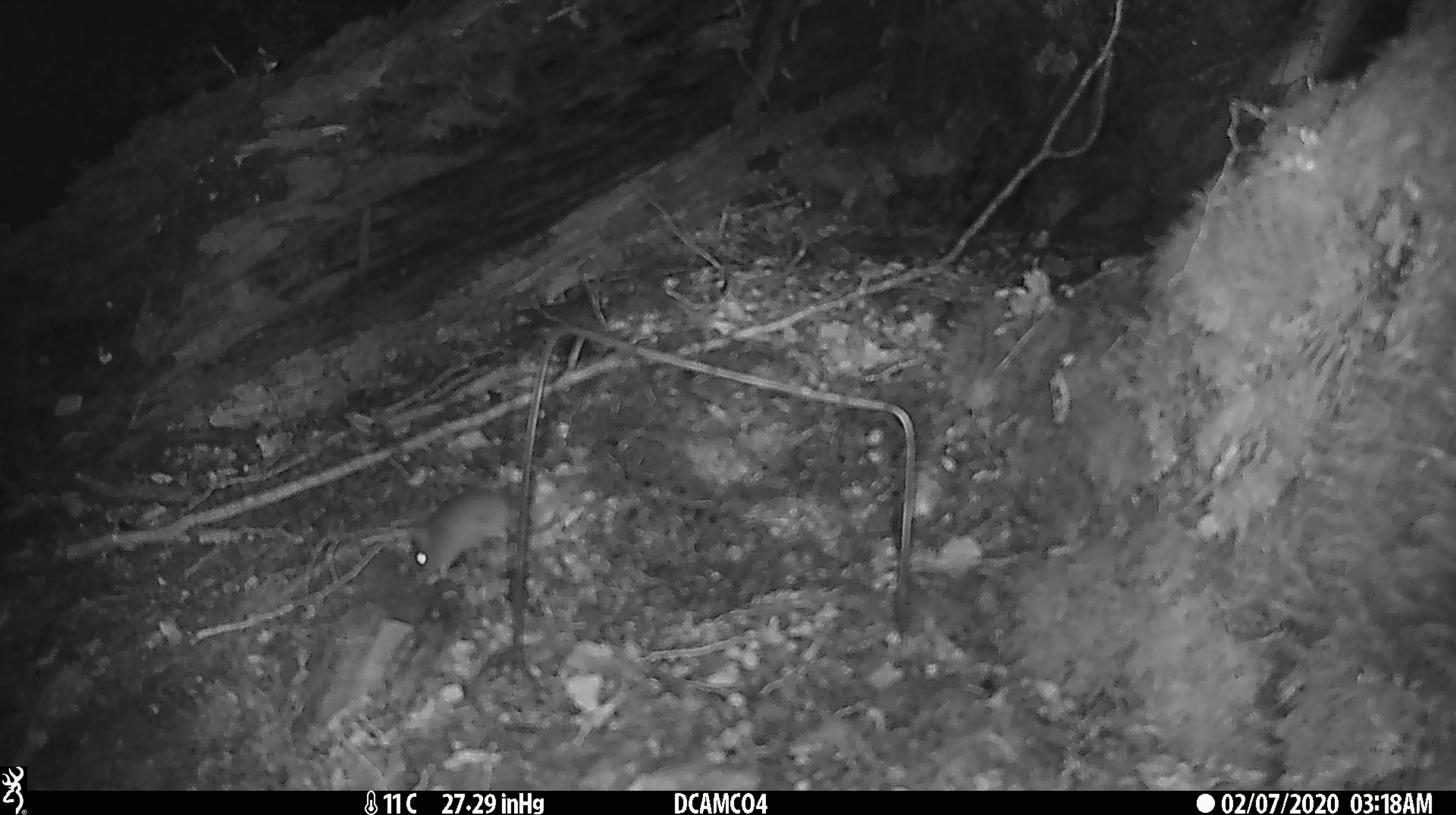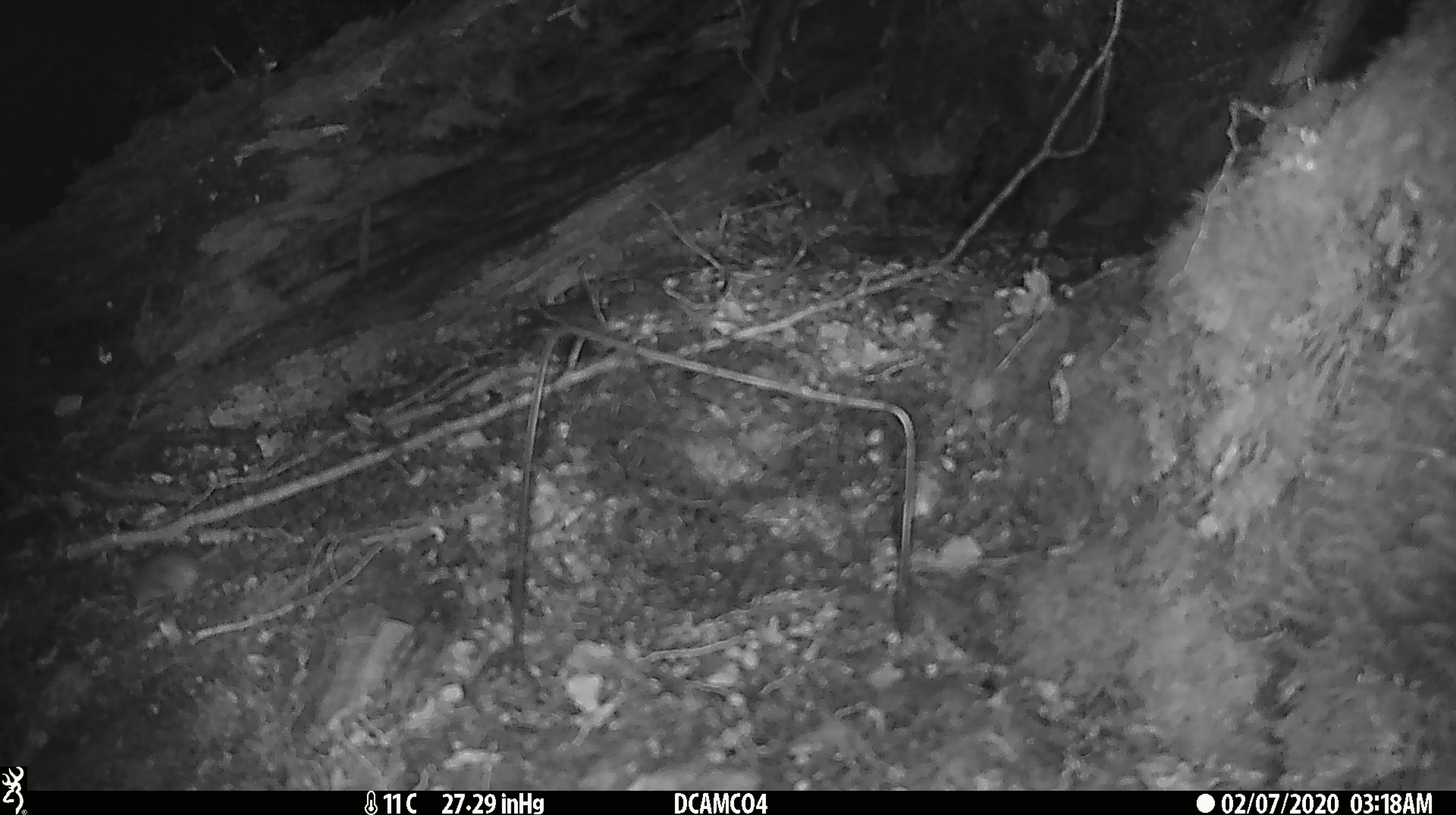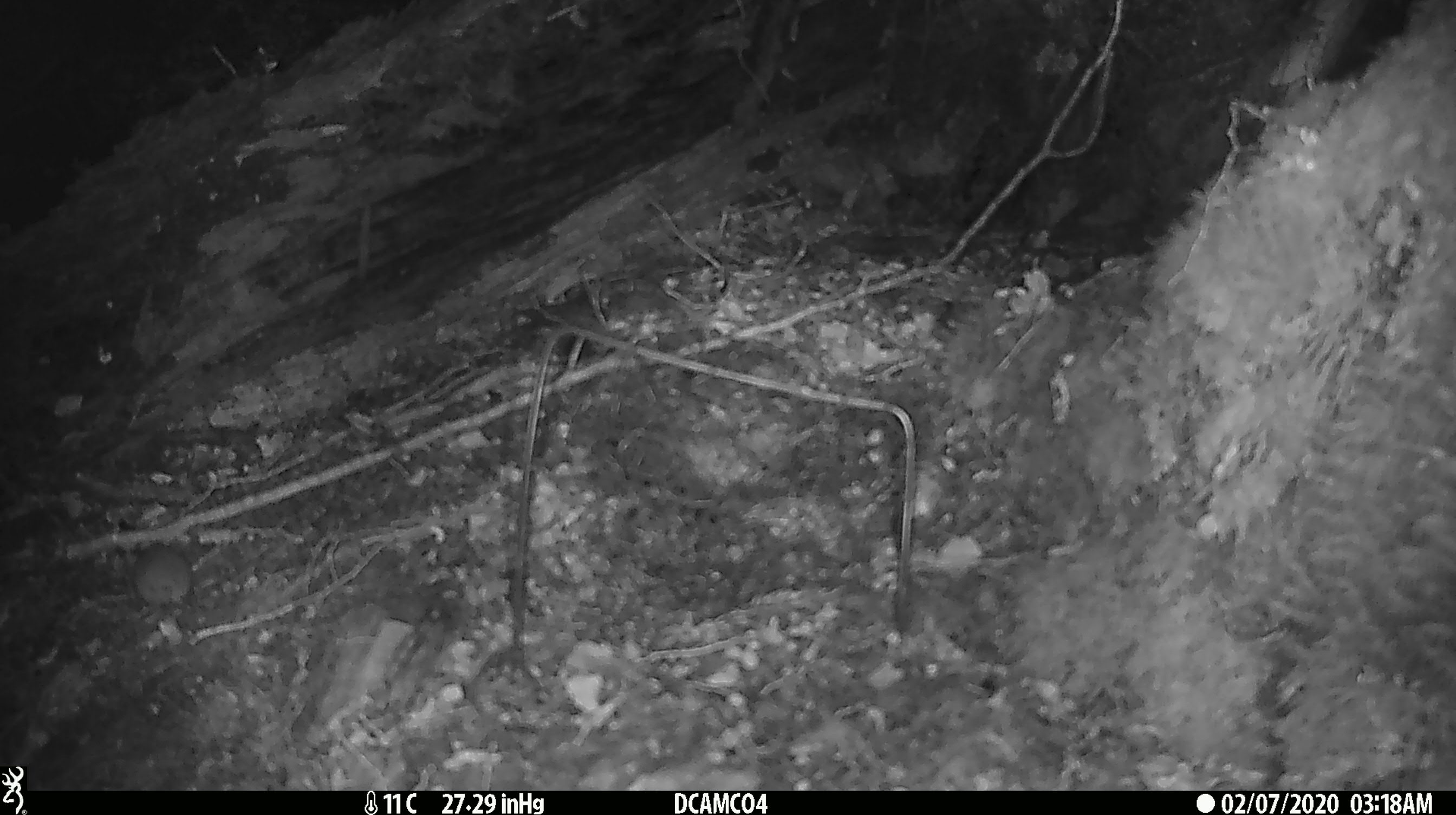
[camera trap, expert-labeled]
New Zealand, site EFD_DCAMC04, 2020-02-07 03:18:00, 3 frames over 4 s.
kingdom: Animalia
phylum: Chordata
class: Mammalia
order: Rodentia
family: Muridae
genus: Mus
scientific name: Mus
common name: mouse